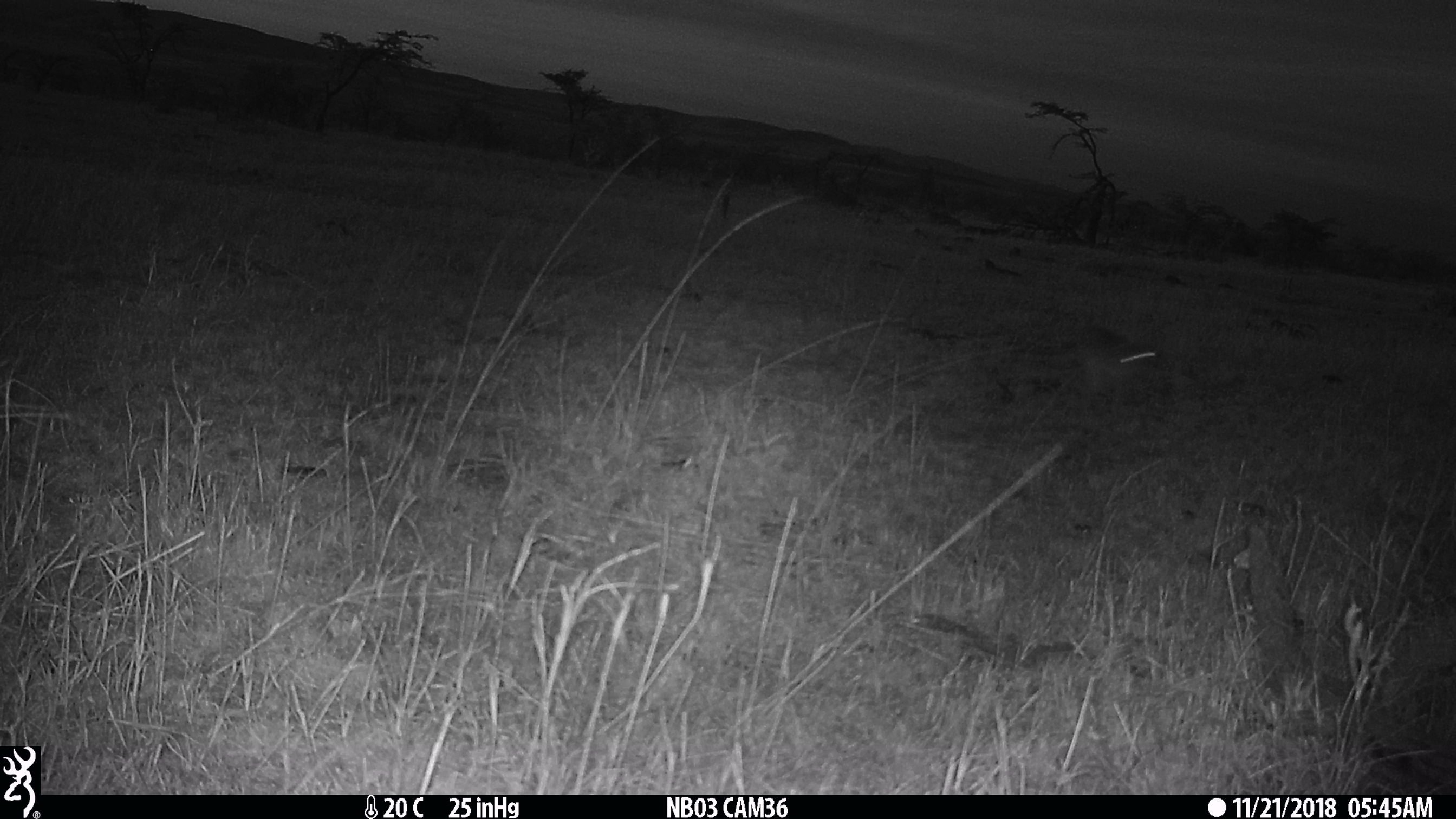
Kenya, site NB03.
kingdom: Animalia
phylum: Chordata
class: Mammalia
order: Lagomorpha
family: Leporidae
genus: Lepus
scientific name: Lepus capensis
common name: cape hare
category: hare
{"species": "hare (cape hare) (Lepus capensis)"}